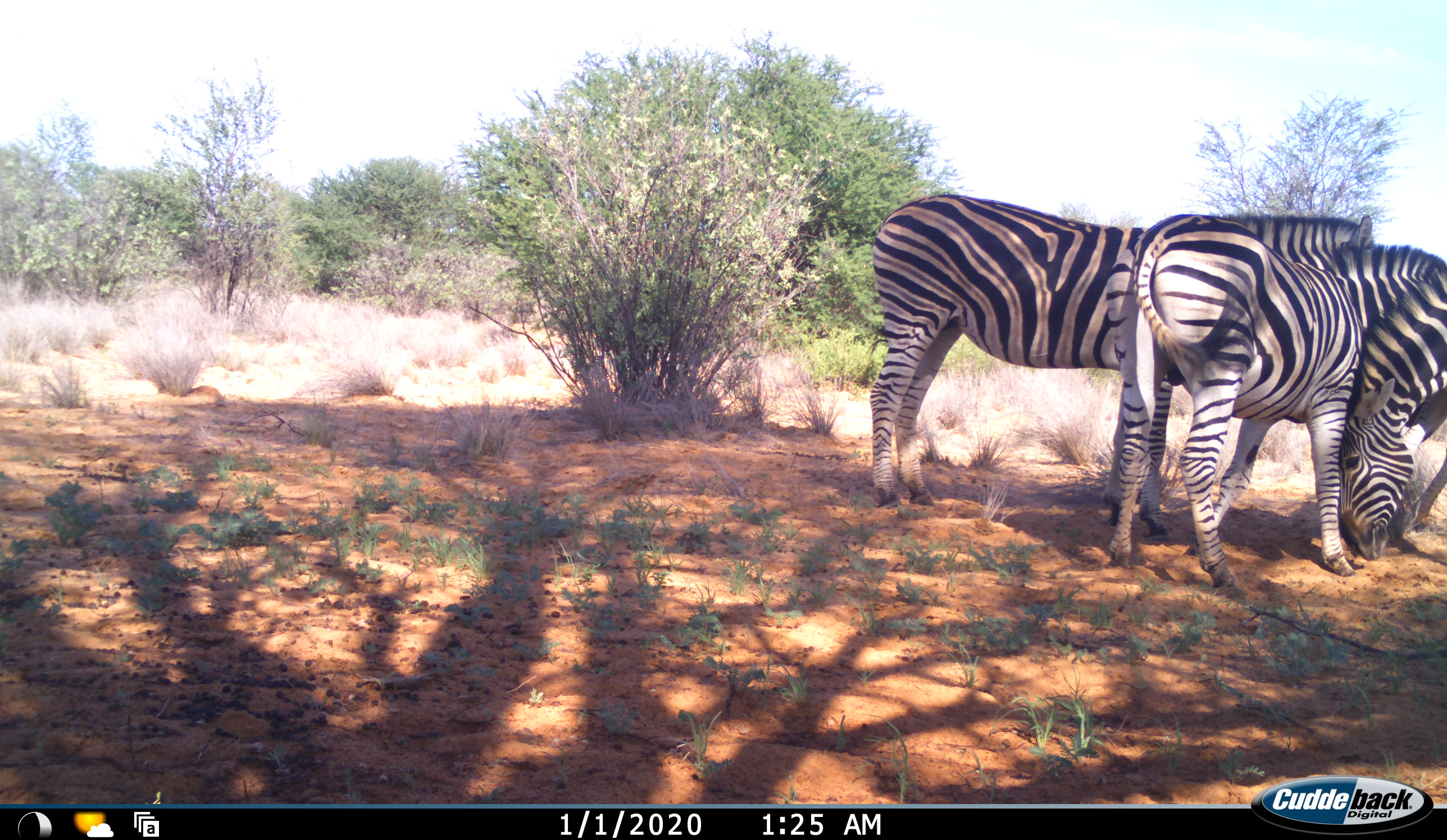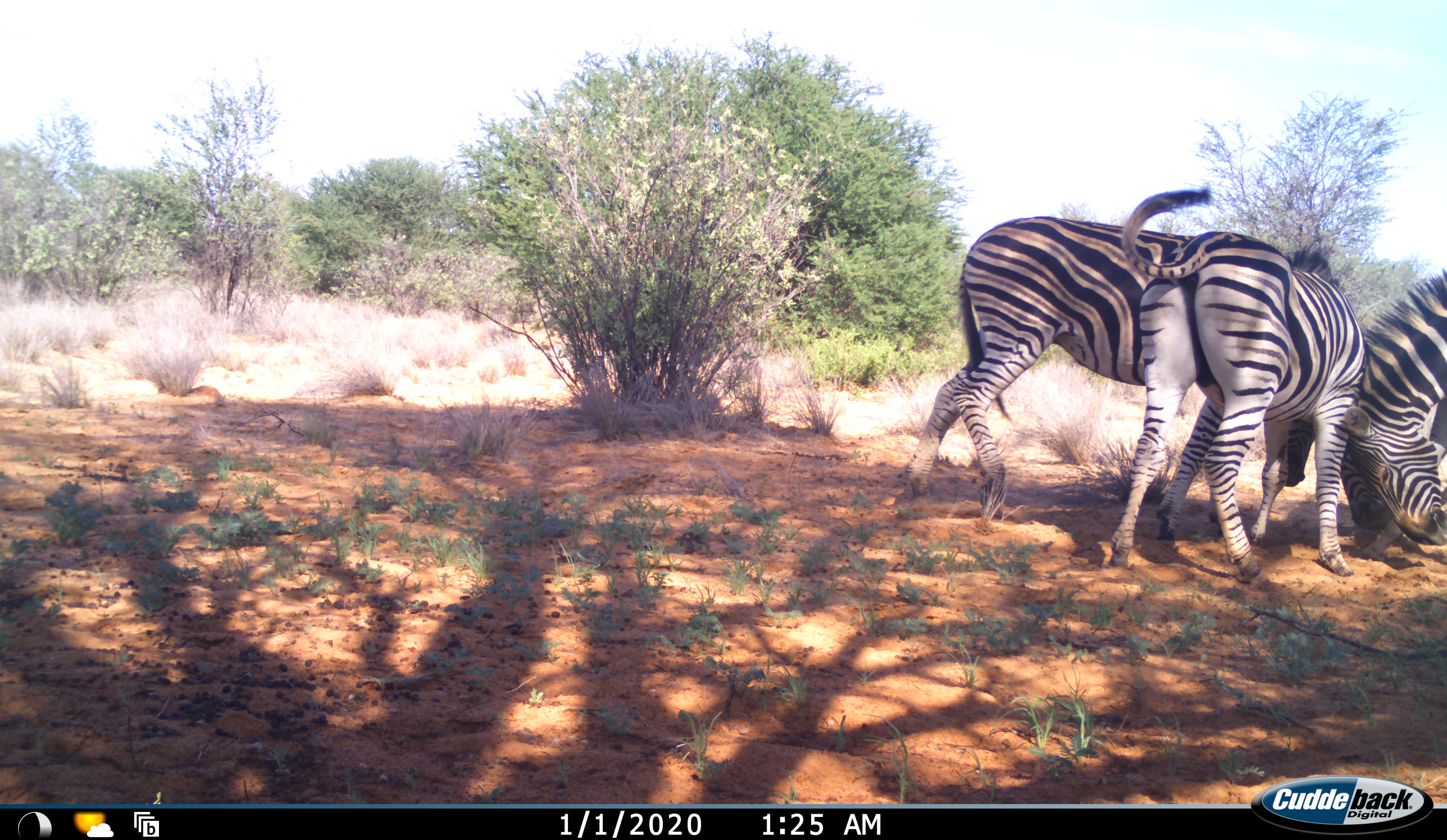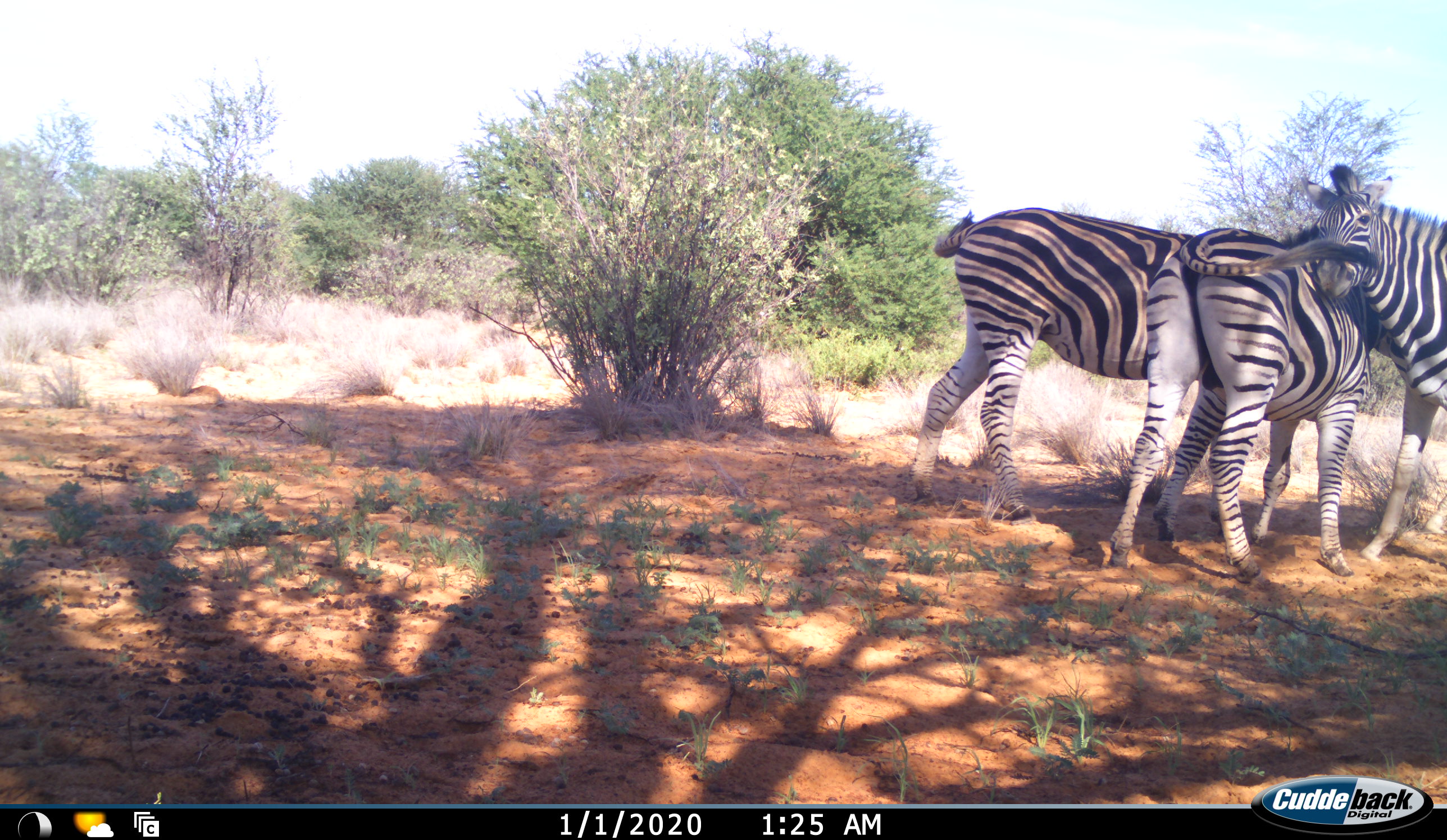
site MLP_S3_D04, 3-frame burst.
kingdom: Animalia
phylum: Chordata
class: Mammalia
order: Perissodactyla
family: Equidae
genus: Equus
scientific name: Equus quagga burchellii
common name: burchell's zebra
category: zebraburchells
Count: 3.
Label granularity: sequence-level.